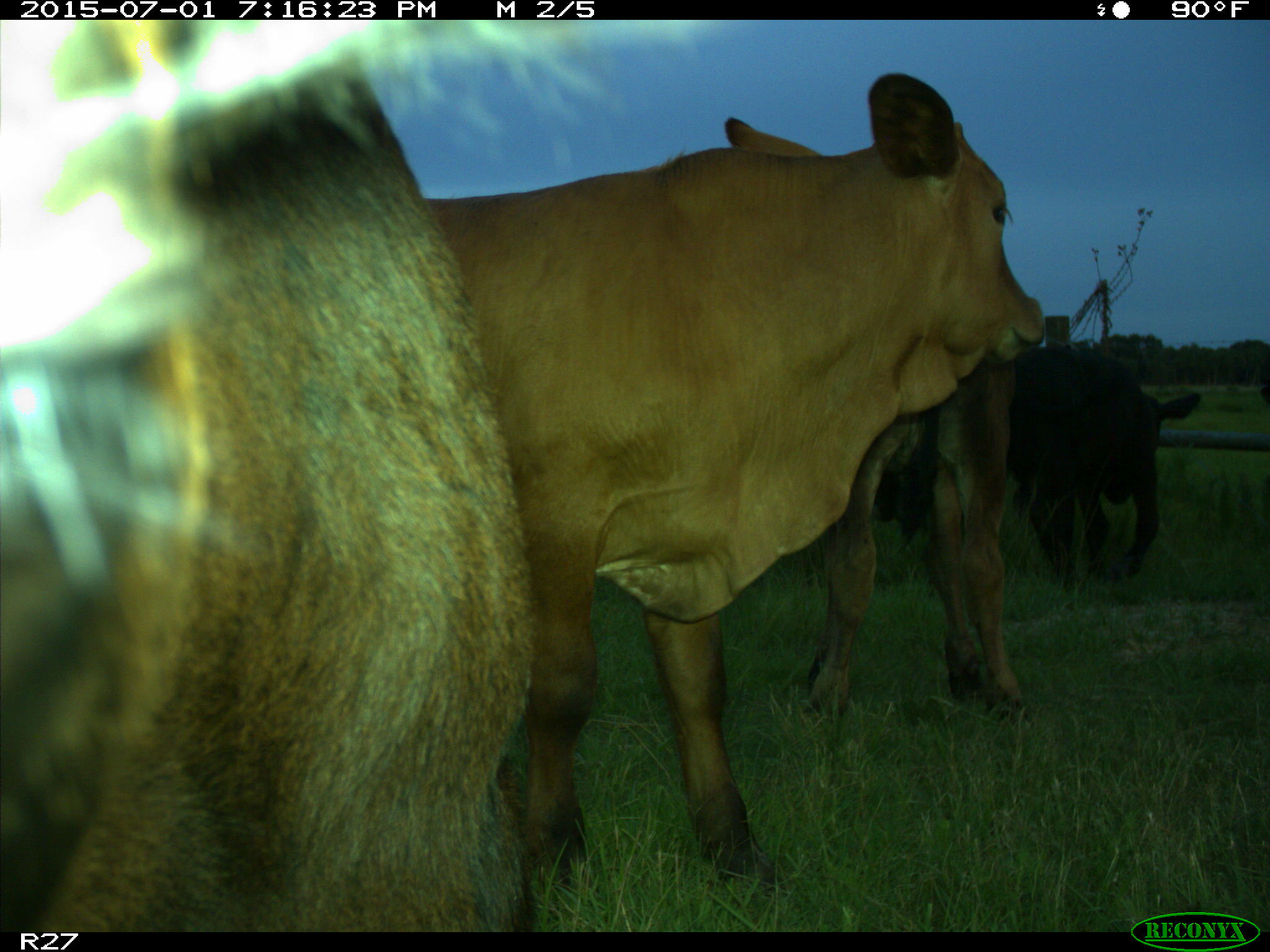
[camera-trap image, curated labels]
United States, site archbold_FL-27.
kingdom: Animalia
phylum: Chordata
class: Mammalia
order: Artiodactyla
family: Bovidae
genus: Bos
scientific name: Bos taurus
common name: domestic cow